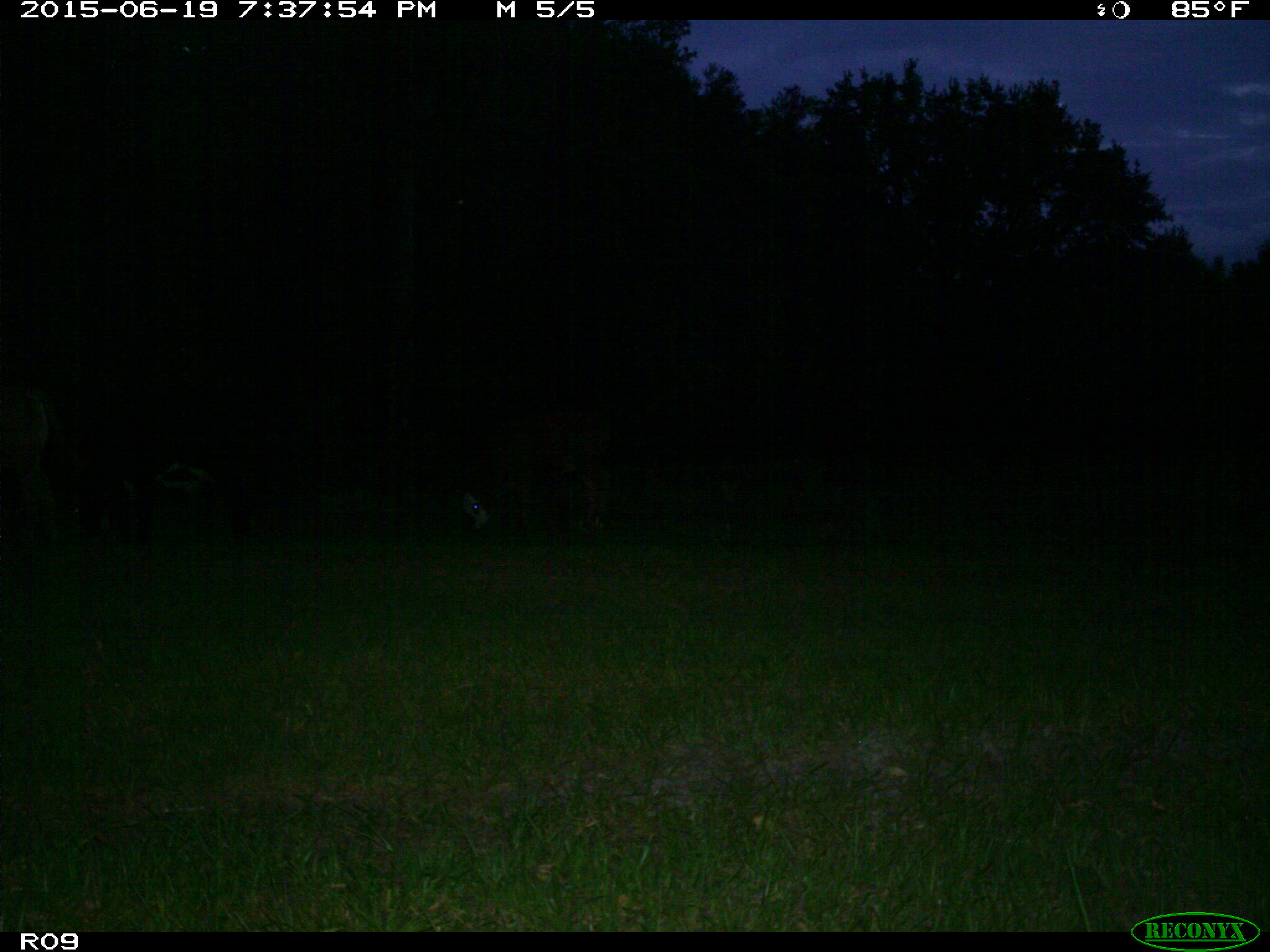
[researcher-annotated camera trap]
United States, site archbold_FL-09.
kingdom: Animalia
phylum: Chordata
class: Mammalia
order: Artiodactyla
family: Bovidae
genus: Bos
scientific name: Bos taurus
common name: domestic cow